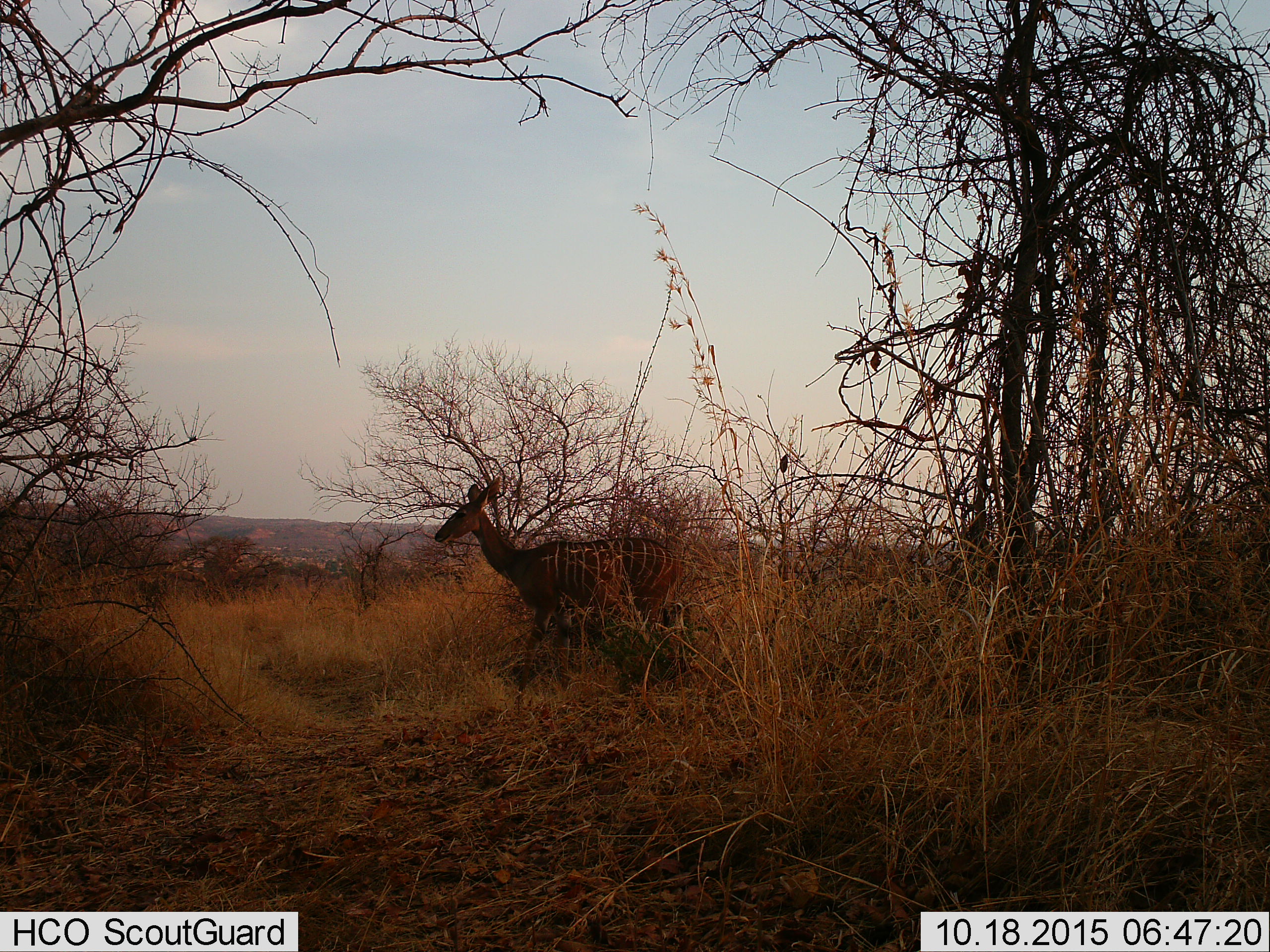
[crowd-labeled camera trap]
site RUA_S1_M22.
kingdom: Animalia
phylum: Chordata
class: Mammalia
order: Artiodactyla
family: Bovidae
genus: Tragelaphus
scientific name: Tragelaphus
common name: kudu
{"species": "kudu (Tragelaphus)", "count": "1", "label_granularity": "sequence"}